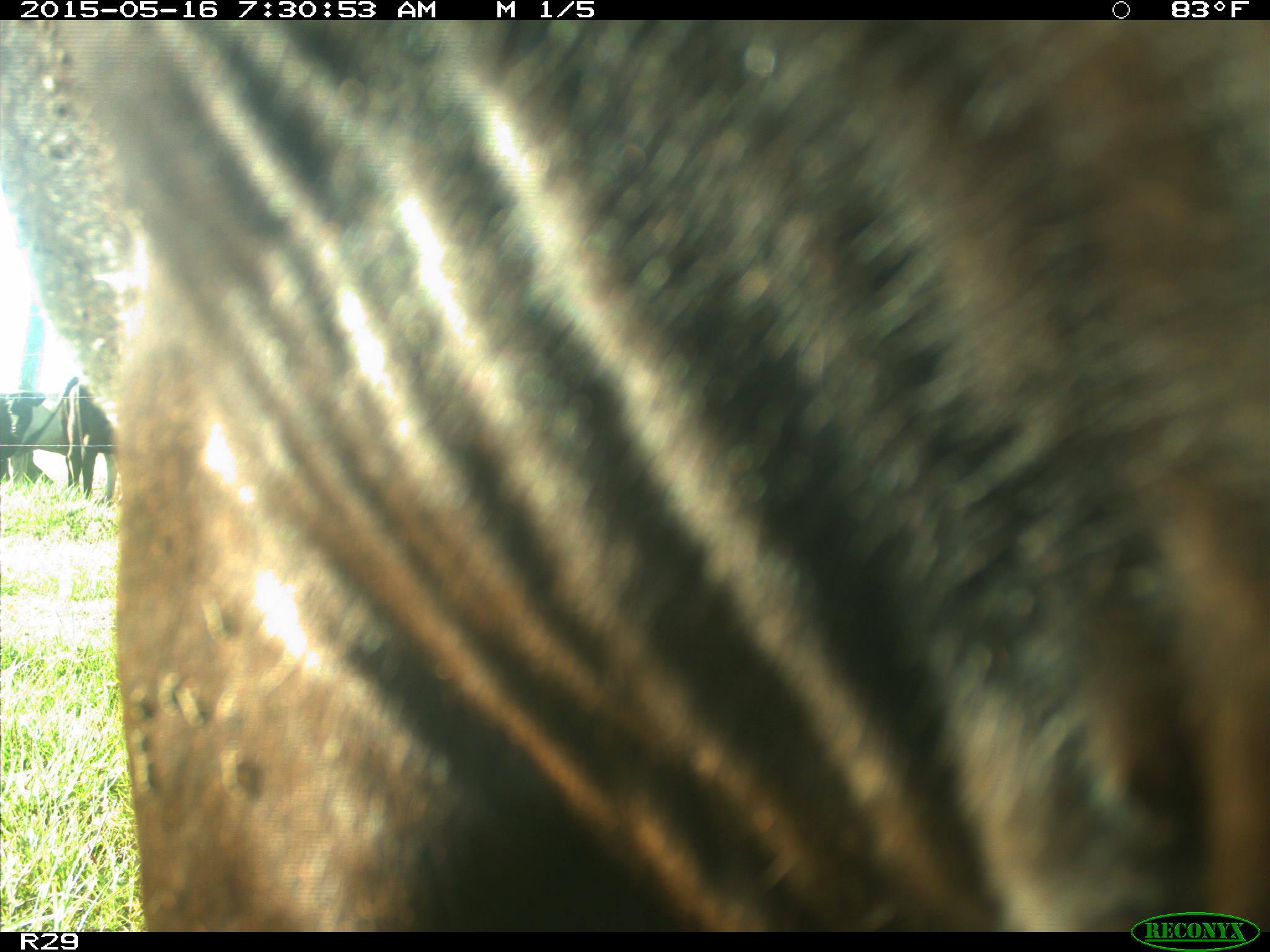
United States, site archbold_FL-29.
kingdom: Animalia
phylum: Chordata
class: Mammalia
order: Artiodactyla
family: Bovidae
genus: Bos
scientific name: Bos taurus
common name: domestic cow